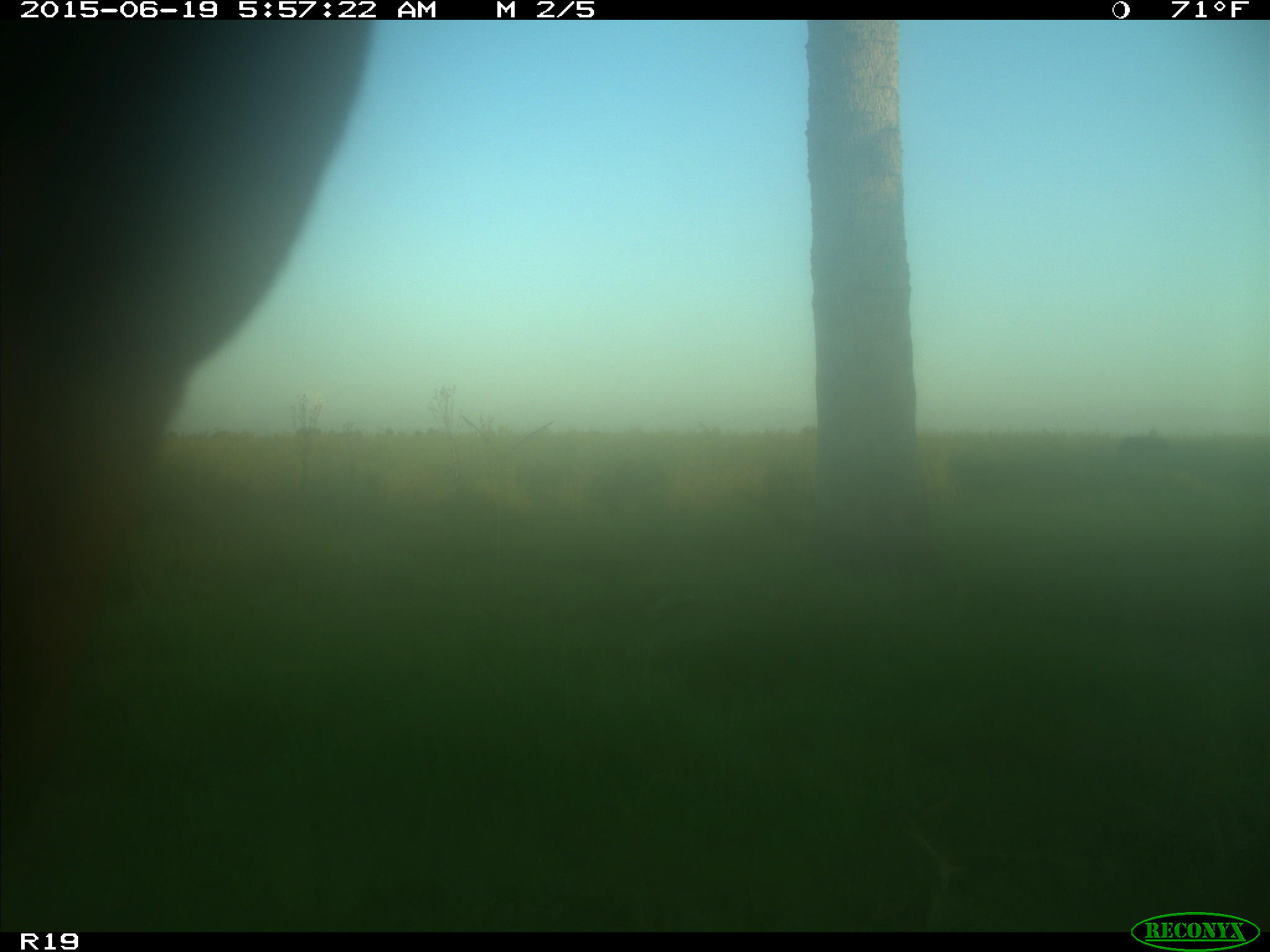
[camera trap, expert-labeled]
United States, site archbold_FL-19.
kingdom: Animalia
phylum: Chordata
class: Mammalia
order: Artiodactyla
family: Bovidae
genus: Bos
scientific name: Bos taurus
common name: domestic cow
Bos taurus (domestic cow).